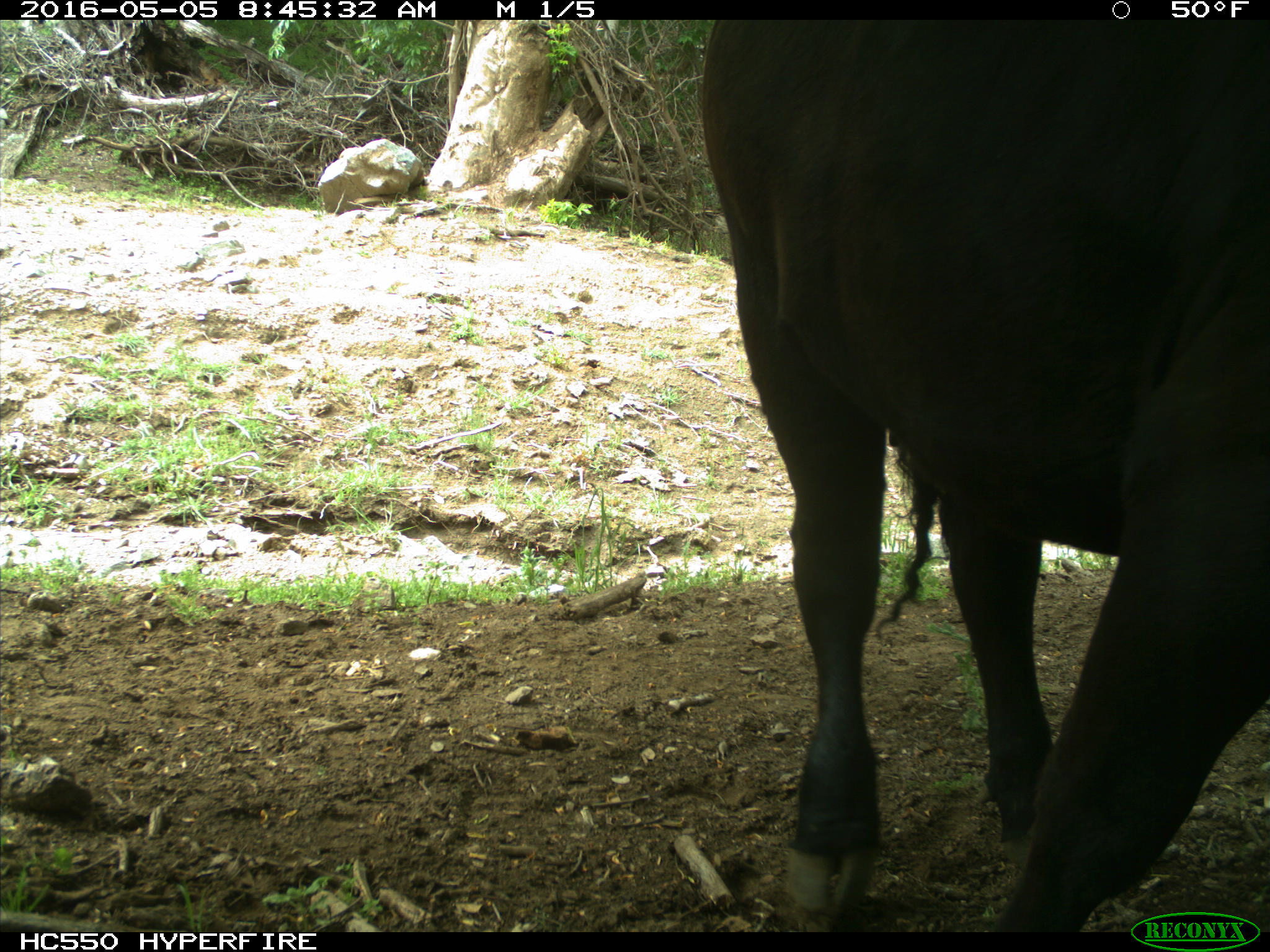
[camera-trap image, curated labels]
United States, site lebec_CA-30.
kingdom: Animalia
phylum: Chordata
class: Mammalia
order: Artiodactyla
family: Bovidae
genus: Bos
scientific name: Bos taurus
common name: domestic cow